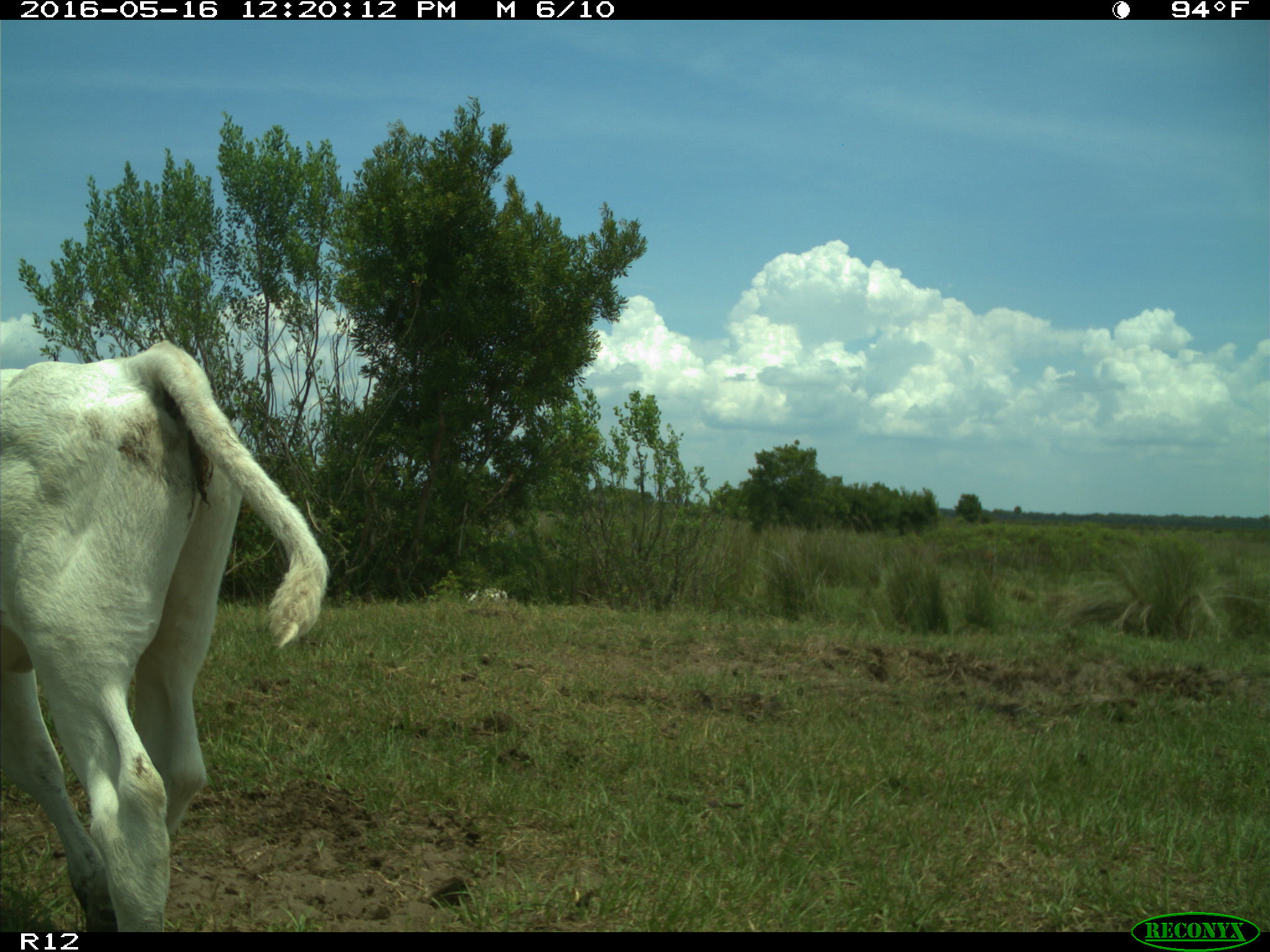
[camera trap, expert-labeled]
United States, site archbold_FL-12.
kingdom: Animalia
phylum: Chordata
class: Mammalia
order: Artiodactyla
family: Bovidae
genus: Bos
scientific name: Bos taurus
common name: domestic cow